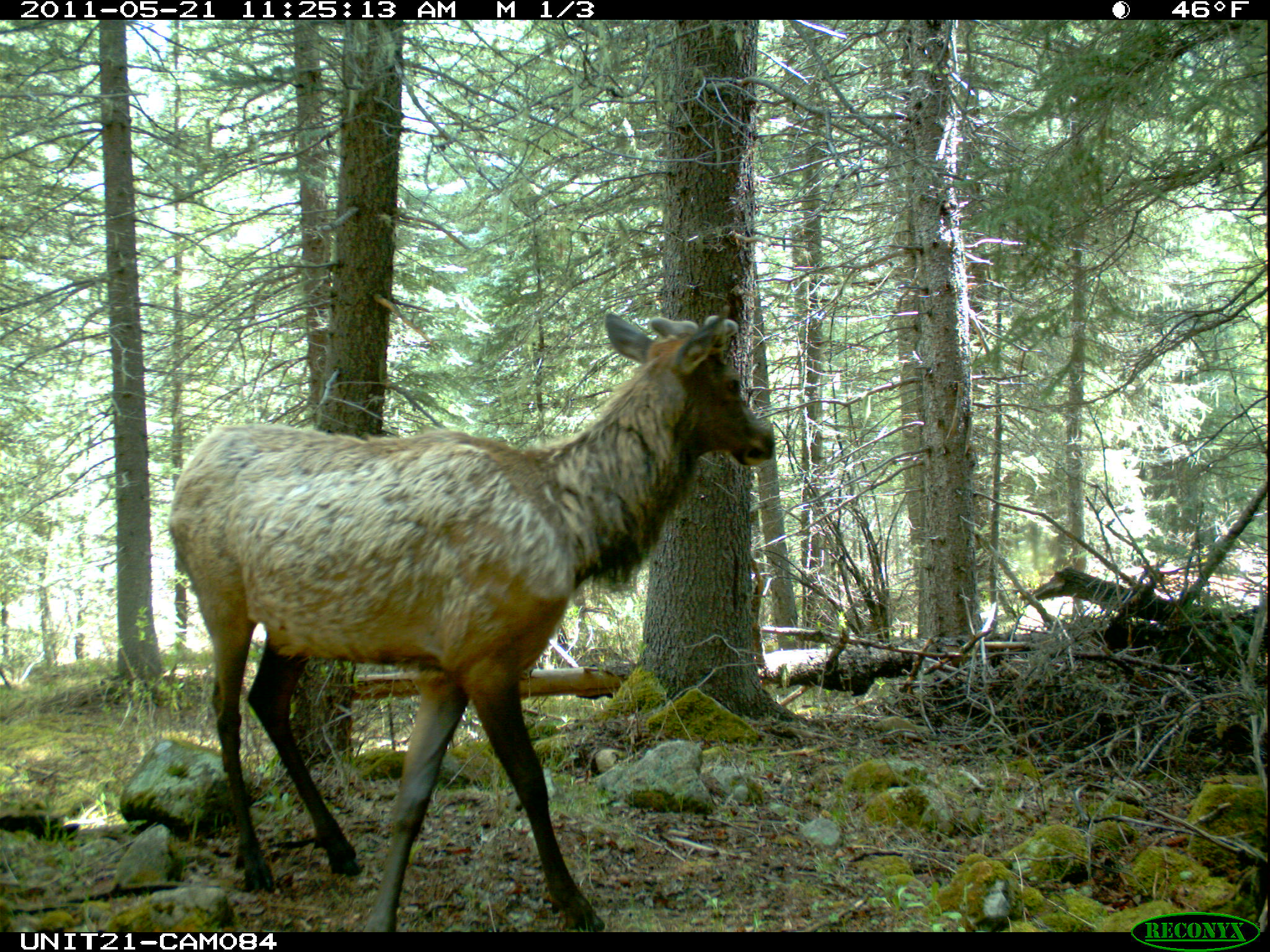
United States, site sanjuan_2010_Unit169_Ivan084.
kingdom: Animalia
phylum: Chordata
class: Mammalia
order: Artiodactyla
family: Cervidae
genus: Cervus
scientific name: Cervus elaphus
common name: red deer